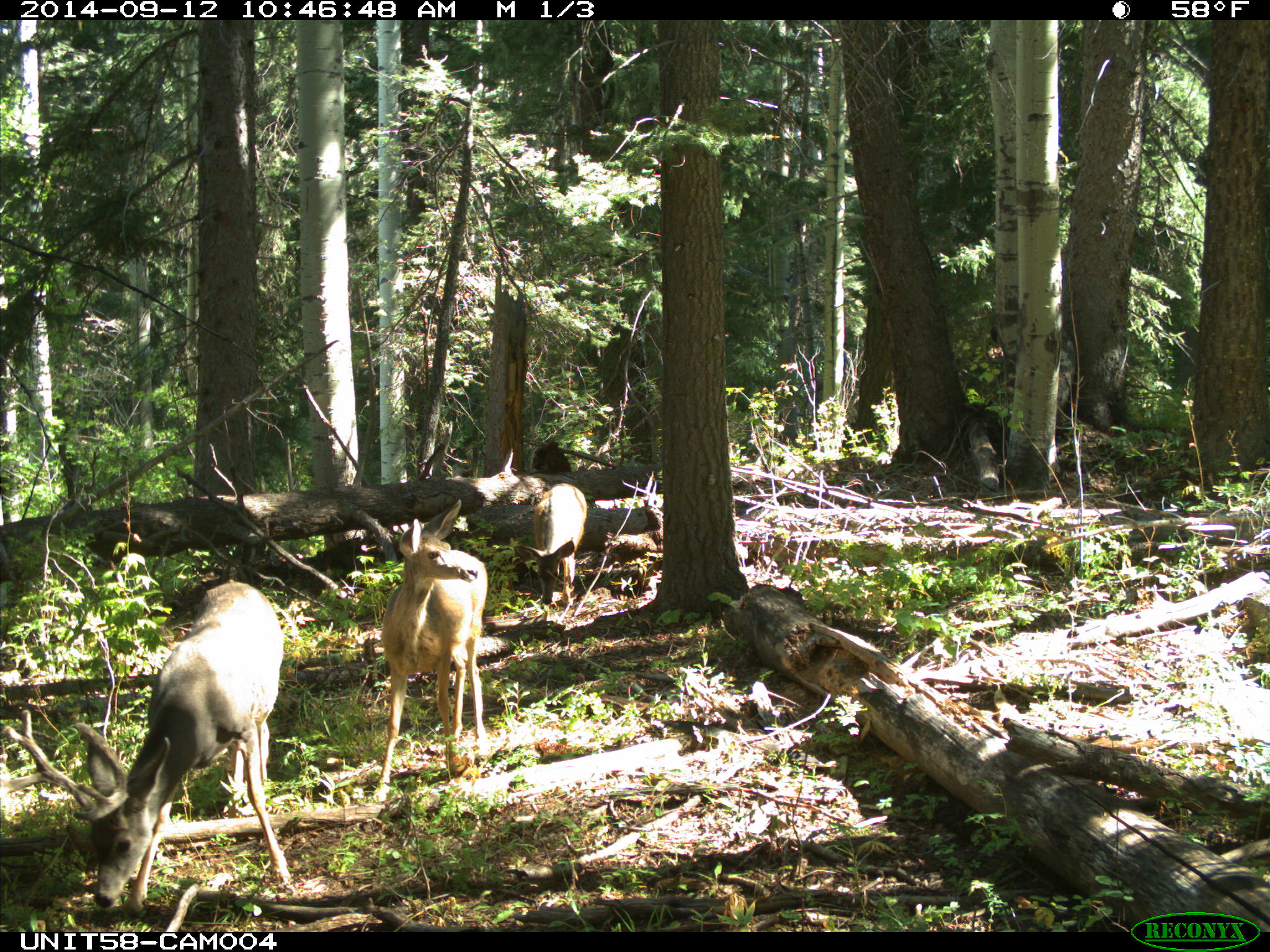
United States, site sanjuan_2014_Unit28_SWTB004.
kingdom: Animalia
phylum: Chordata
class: Mammalia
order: Artiodactyla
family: Cervidae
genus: Odocoileus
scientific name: Odocoileus hemionus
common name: mule deer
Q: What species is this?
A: Odocoileus hemionus (mule deer).